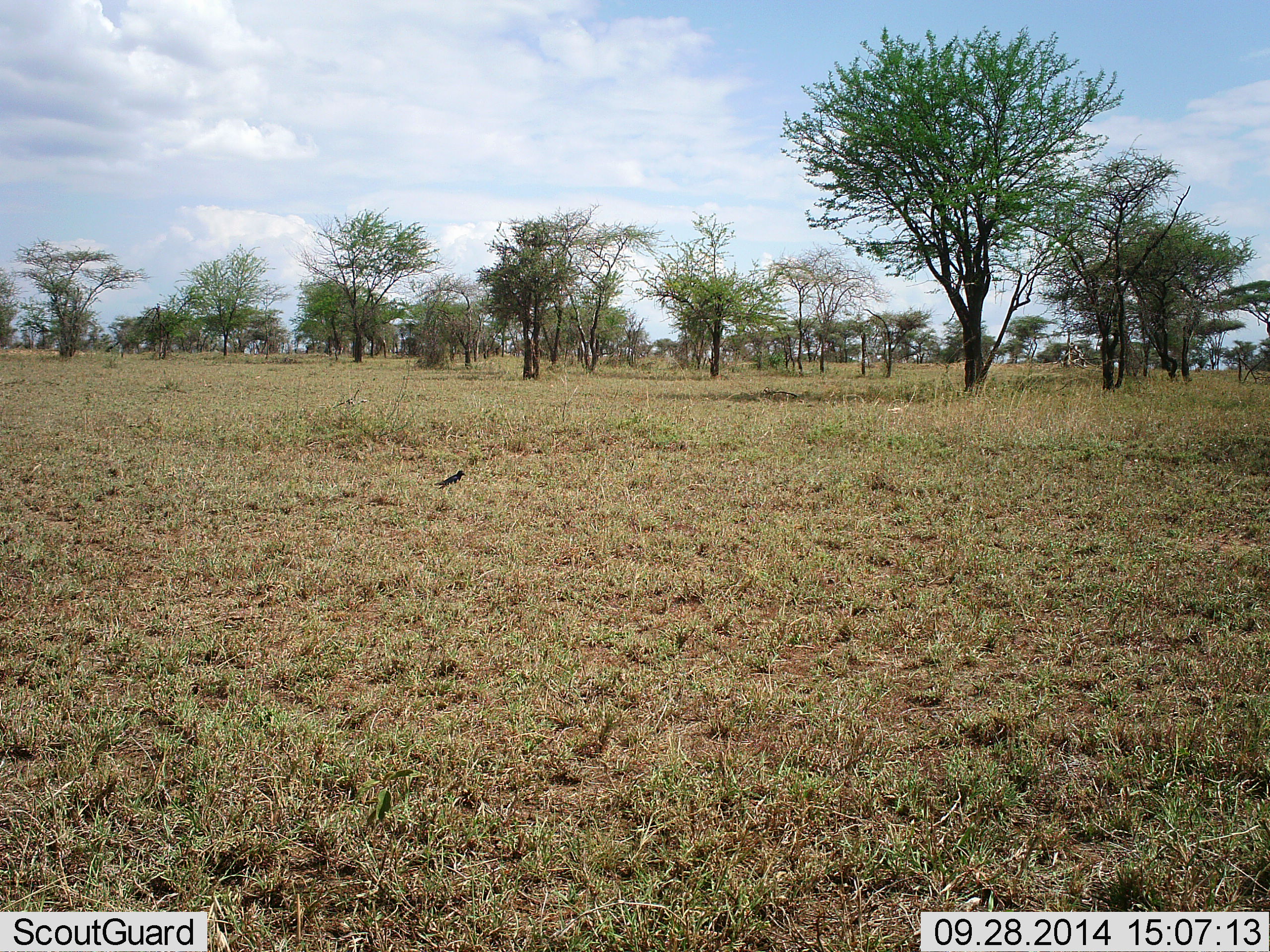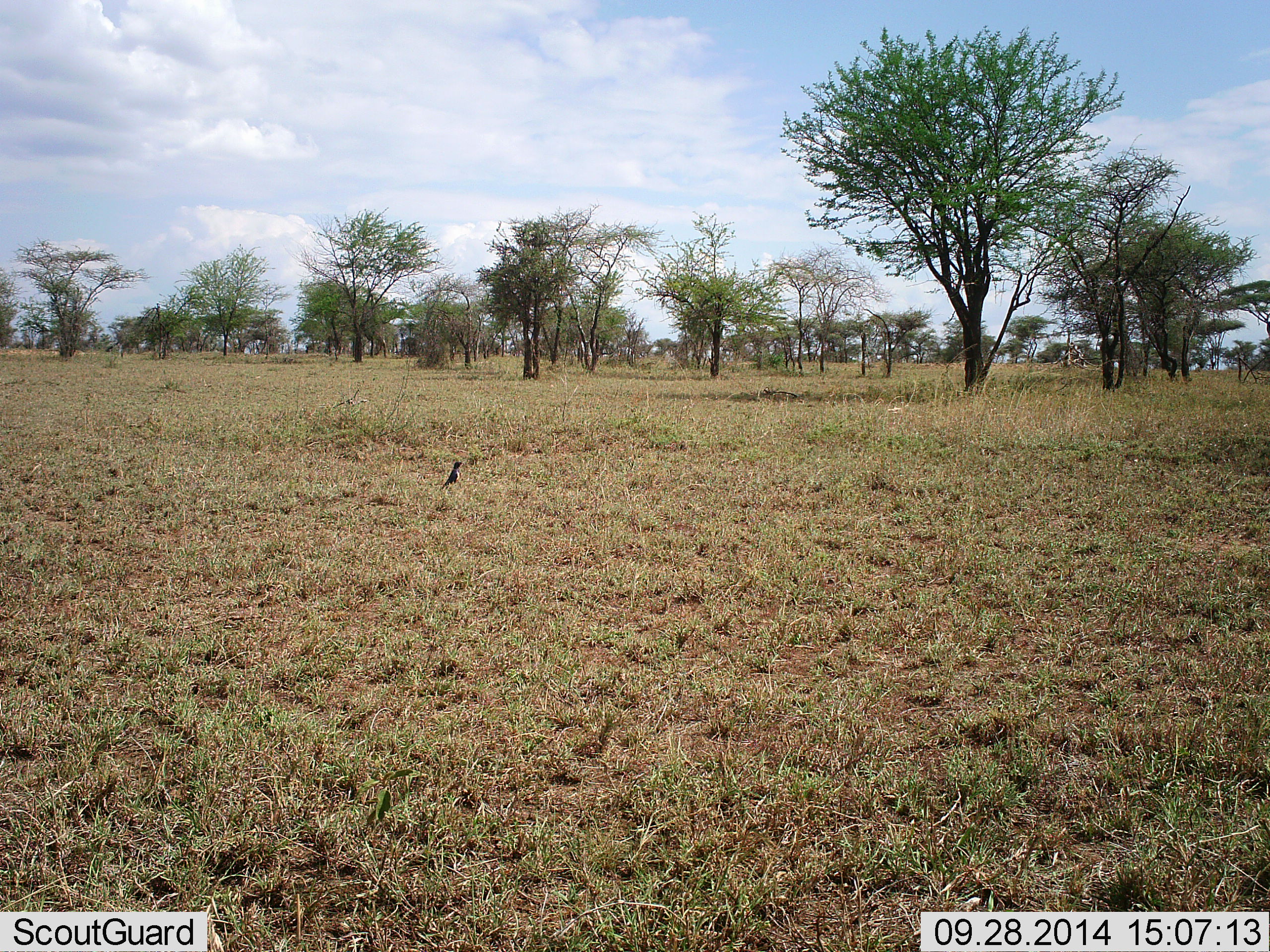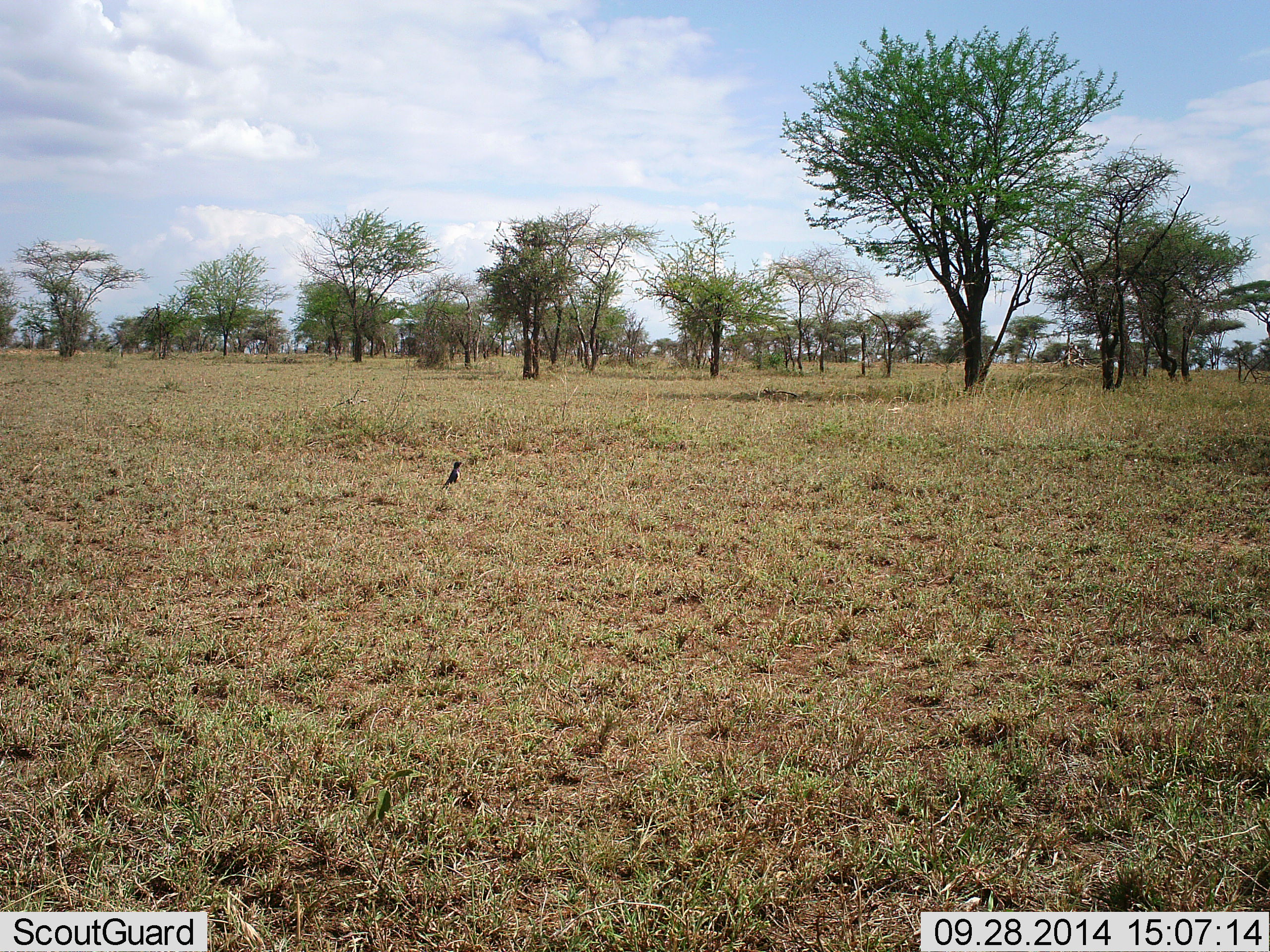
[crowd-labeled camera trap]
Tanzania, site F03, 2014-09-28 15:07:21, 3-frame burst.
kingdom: Animalia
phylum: Chordata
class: Aves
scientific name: Aves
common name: bird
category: otherbird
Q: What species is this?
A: Otherbird (bird) (Aves).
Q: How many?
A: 1.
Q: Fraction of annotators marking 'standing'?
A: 70%.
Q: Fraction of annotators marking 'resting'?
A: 10%.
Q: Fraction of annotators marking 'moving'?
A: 10%.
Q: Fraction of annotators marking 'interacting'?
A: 0%.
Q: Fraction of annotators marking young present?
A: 0%.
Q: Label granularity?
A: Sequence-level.